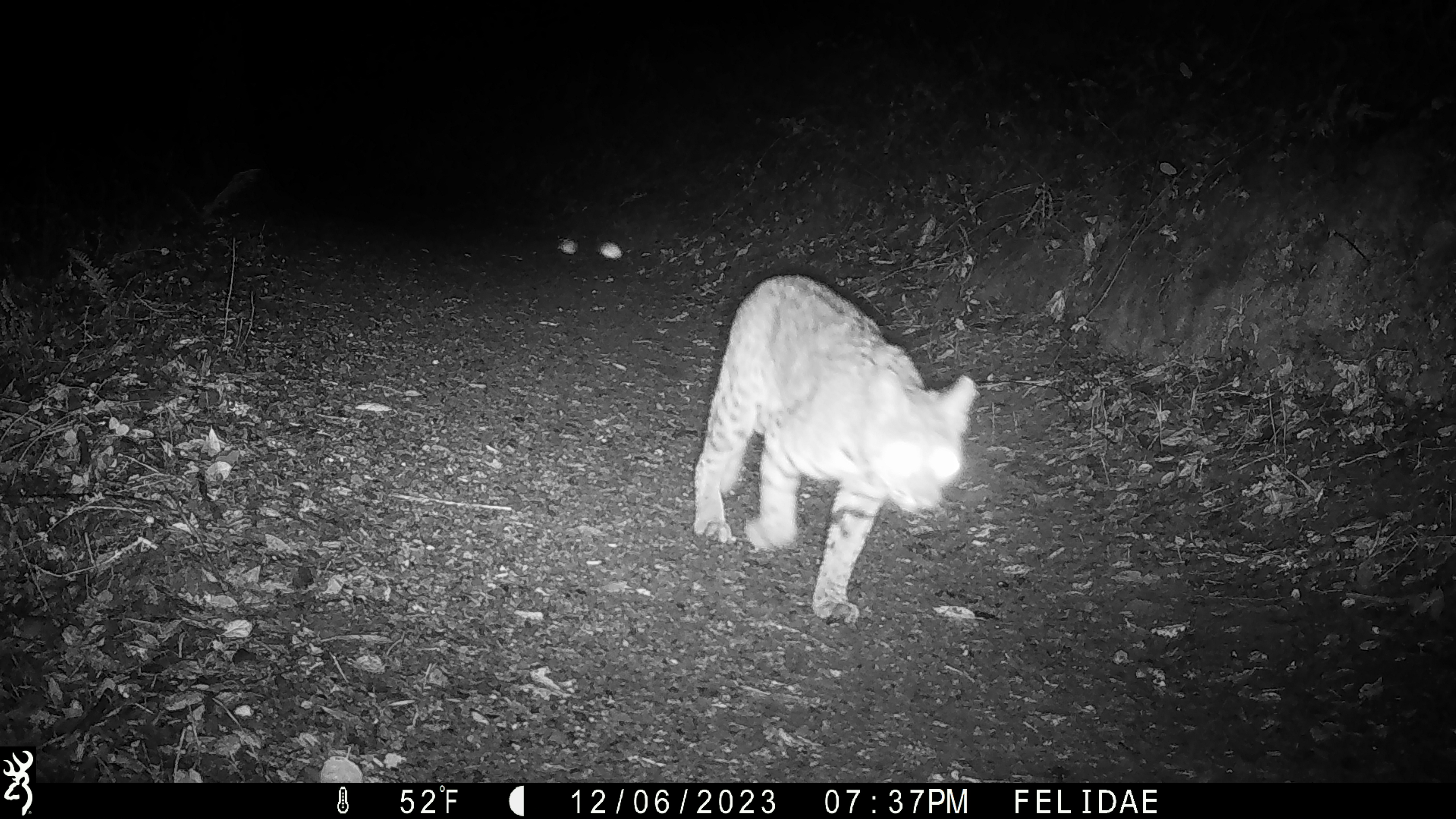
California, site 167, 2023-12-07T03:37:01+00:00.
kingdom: Animalia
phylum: Chordata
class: Mammalia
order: Carnivora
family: Felidae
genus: Lynx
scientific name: Lynx rufus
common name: bobcat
Bobcat (Lynx rufus).